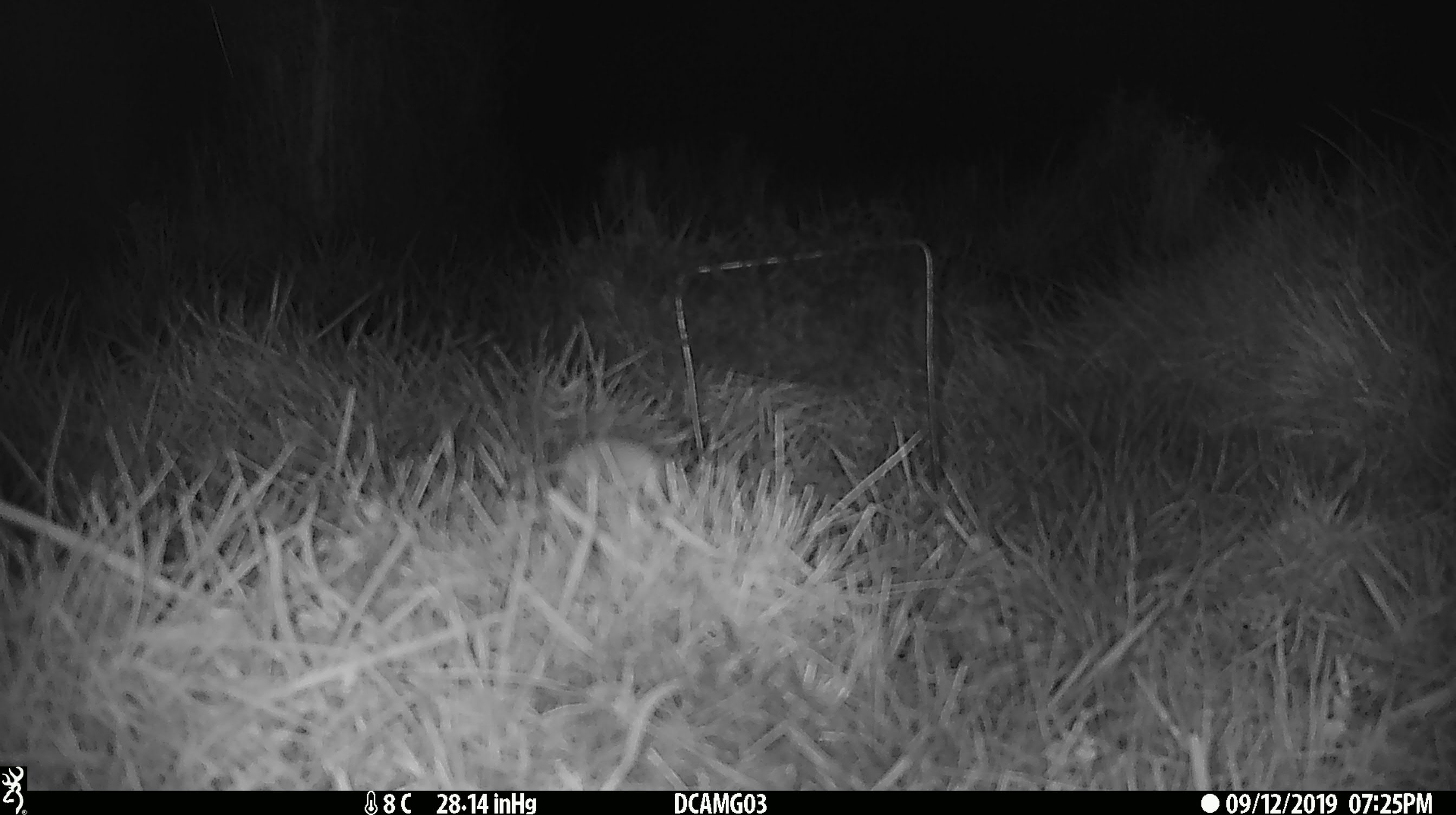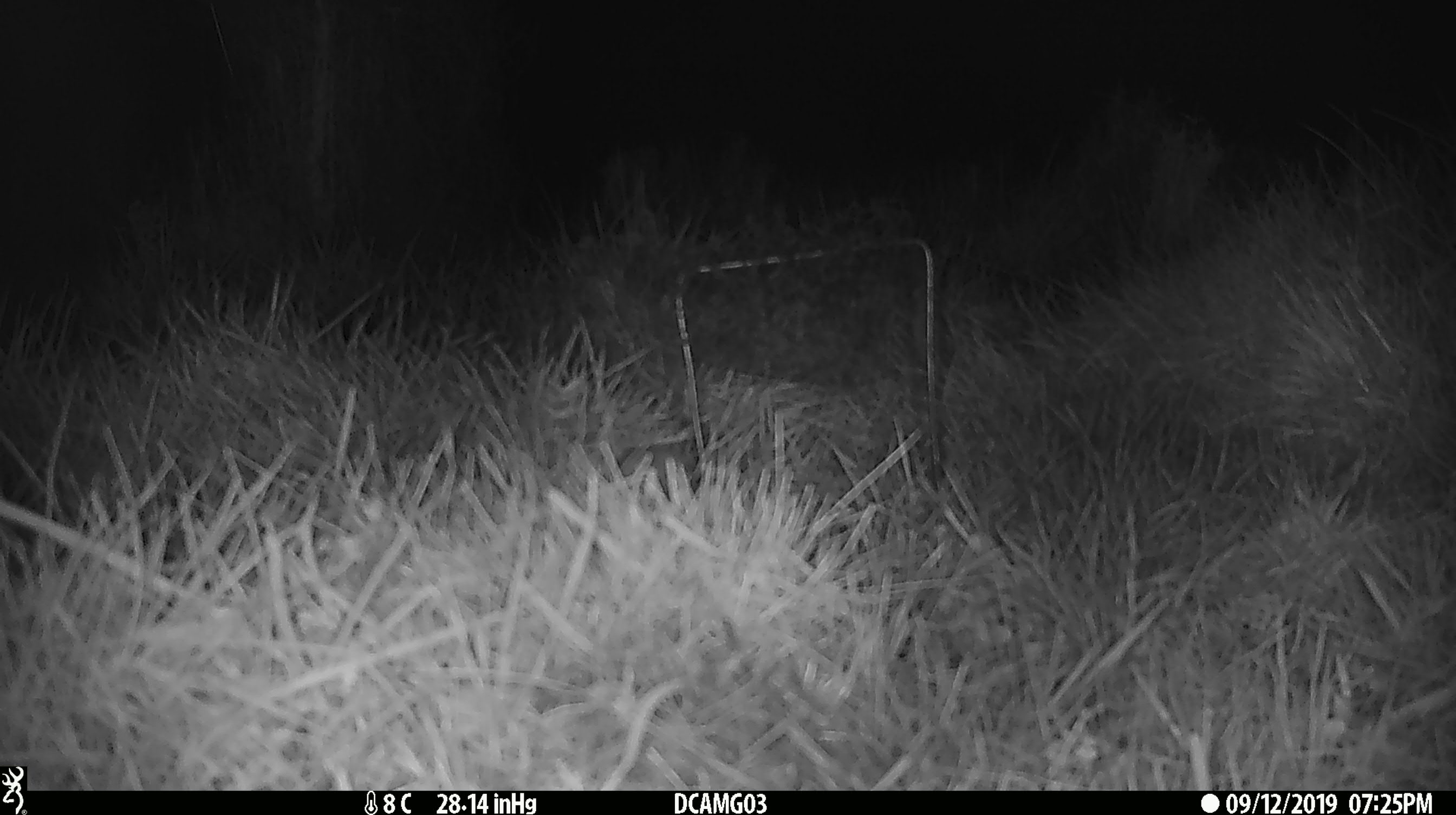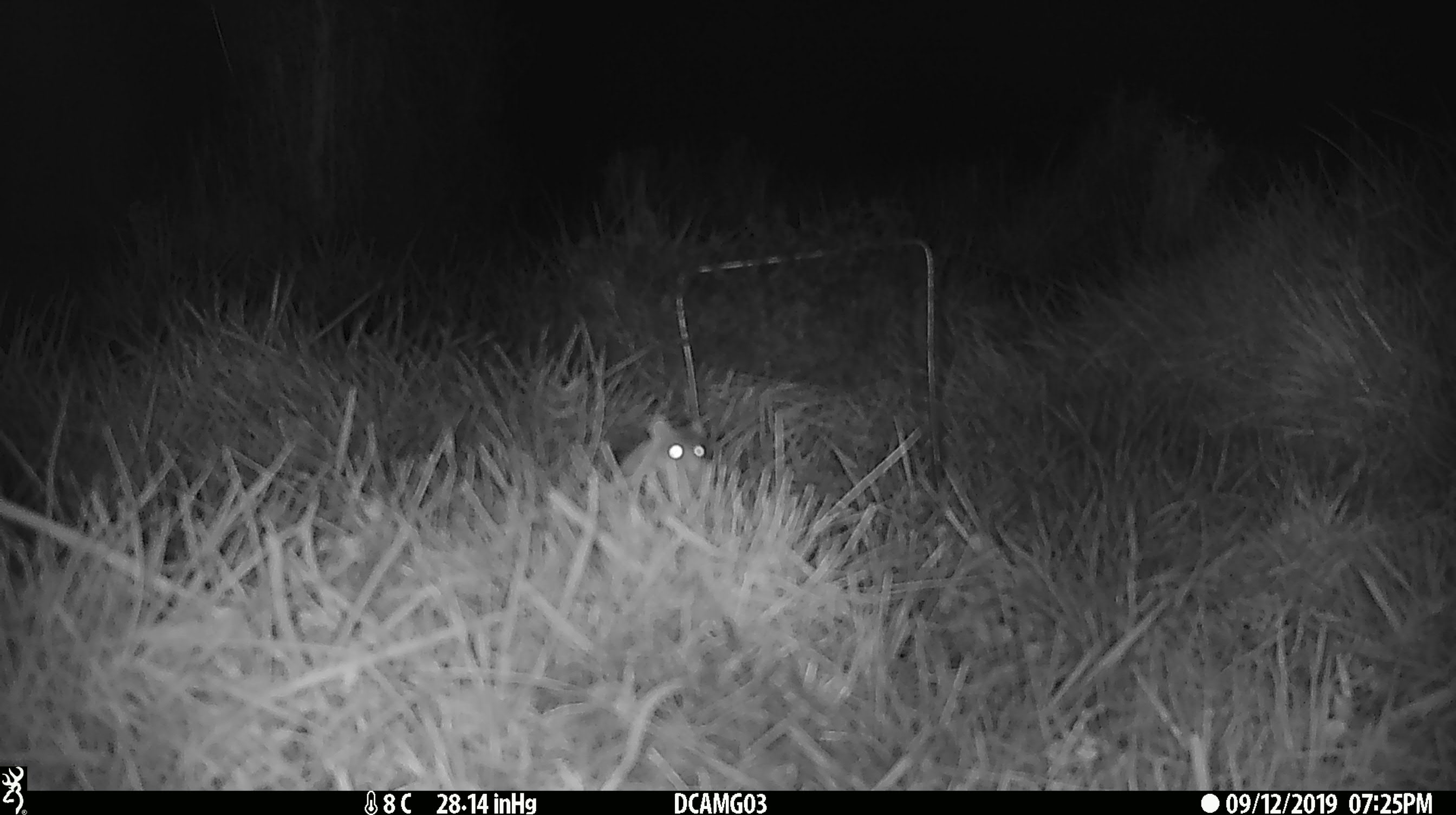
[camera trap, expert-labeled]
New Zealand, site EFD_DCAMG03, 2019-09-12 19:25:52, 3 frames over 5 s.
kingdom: Animalia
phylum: Chordata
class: Mammalia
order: Rodentia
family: Muridae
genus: Mus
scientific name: Mus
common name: mouse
Mouse (Mus).